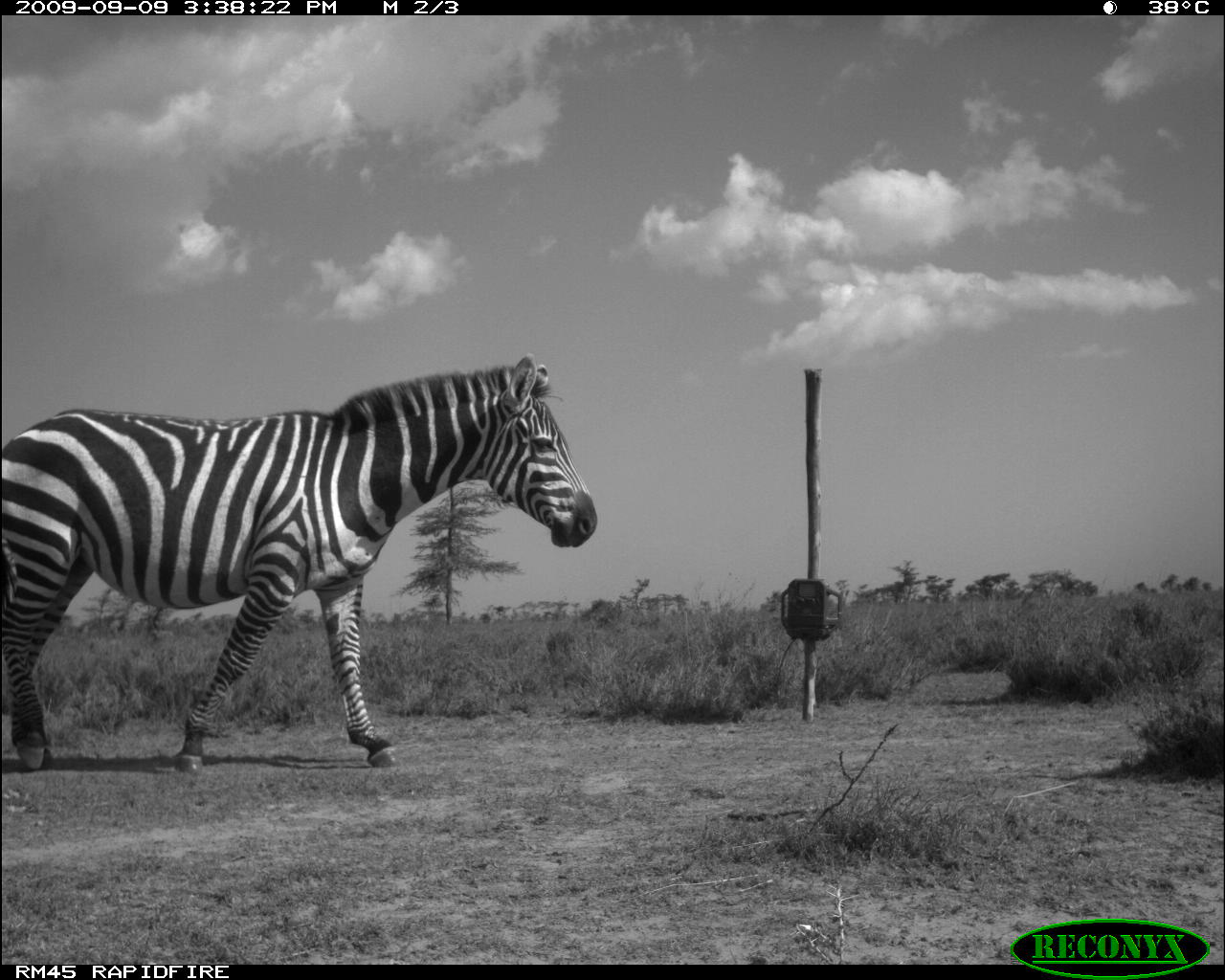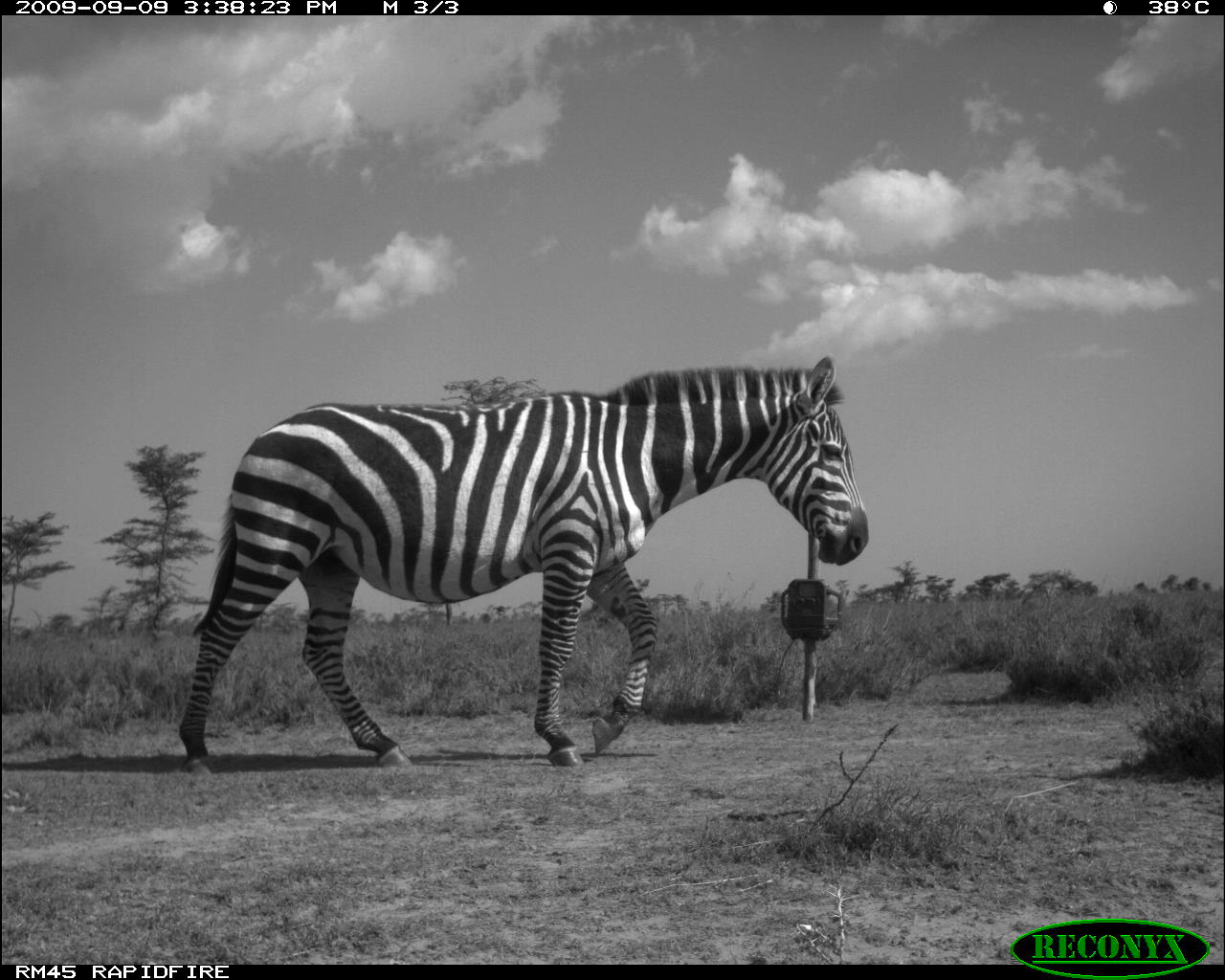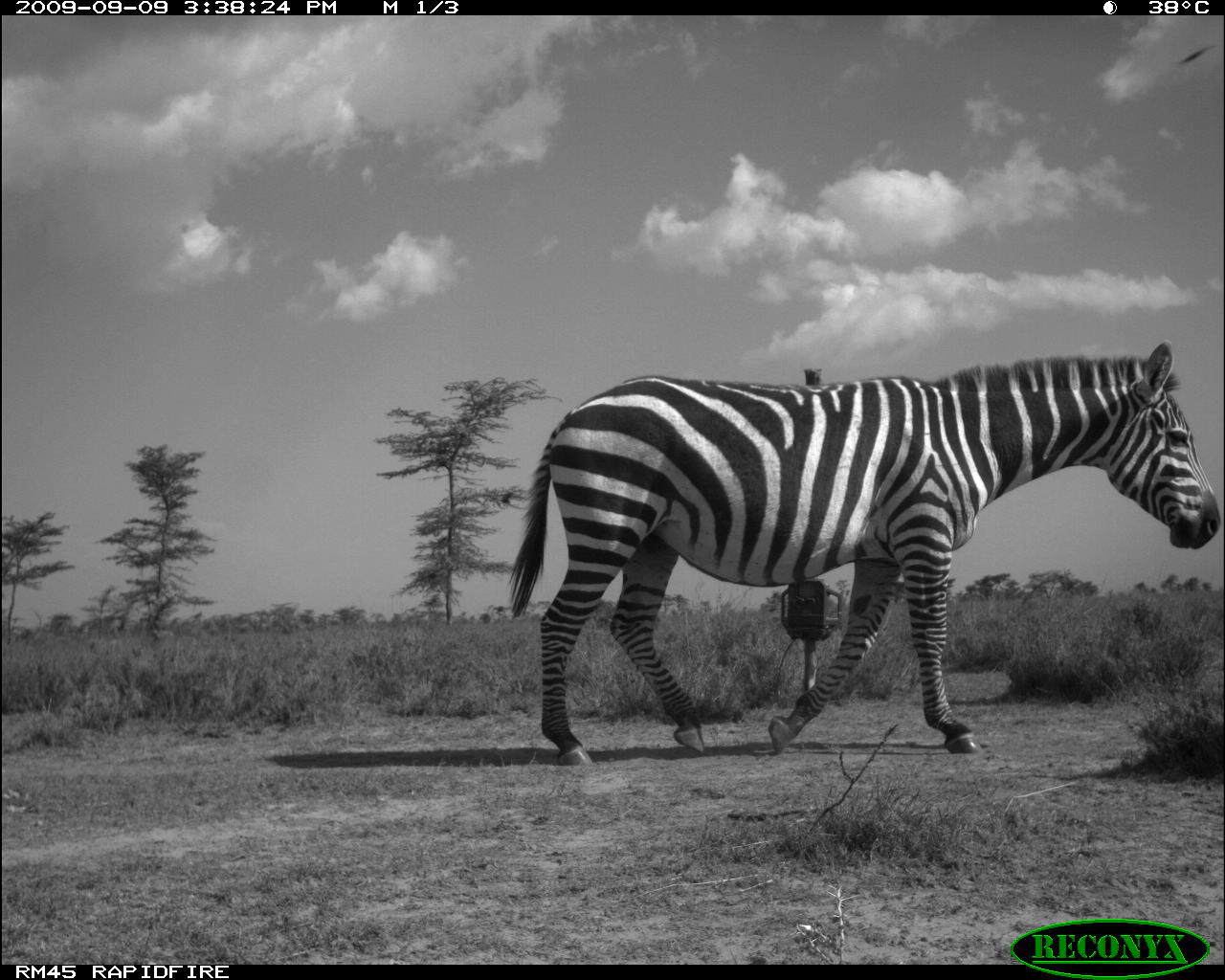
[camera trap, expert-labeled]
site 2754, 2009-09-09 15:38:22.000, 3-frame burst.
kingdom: Animalia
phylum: Chordata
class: Mammalia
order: Perissodactyla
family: Equidae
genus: Equus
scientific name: Equus quagga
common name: plains zebra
Equus quagga (plains zebra), count 1.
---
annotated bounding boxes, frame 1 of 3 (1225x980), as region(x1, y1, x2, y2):
equus quagga: region(0, 352, 601, 783)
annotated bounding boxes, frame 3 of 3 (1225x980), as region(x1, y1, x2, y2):
equus quagga: region(506, 338, 1221, 767)